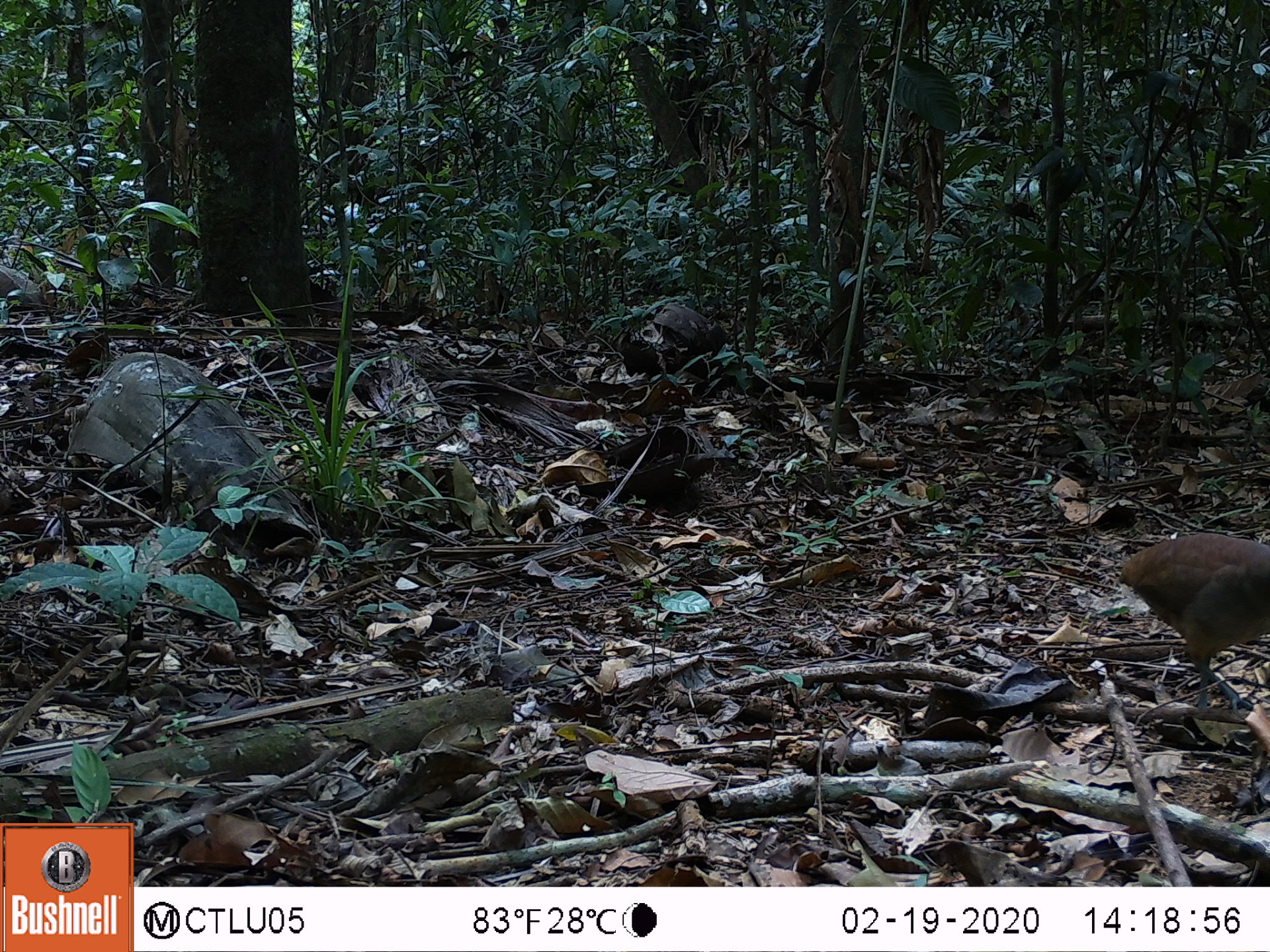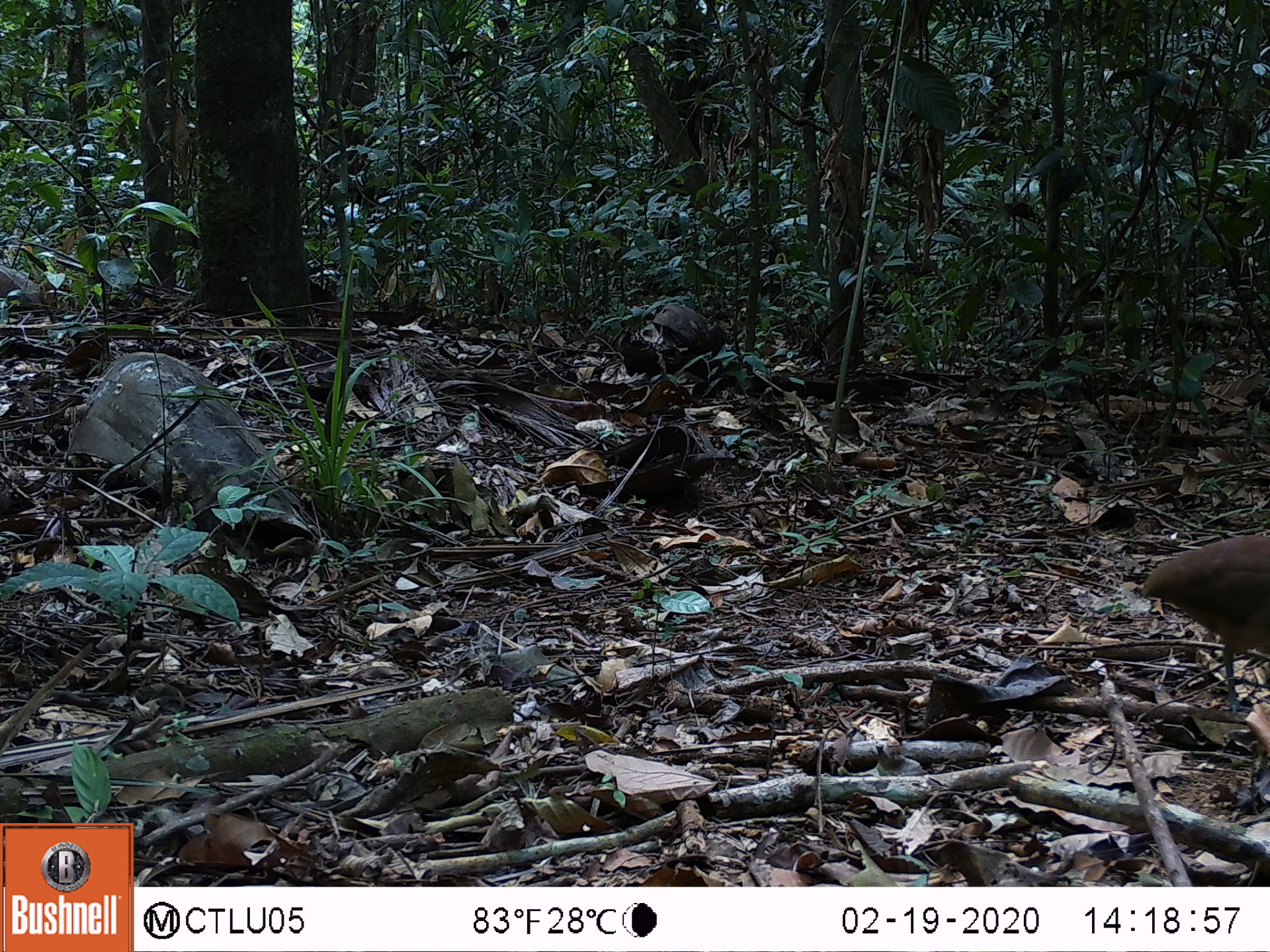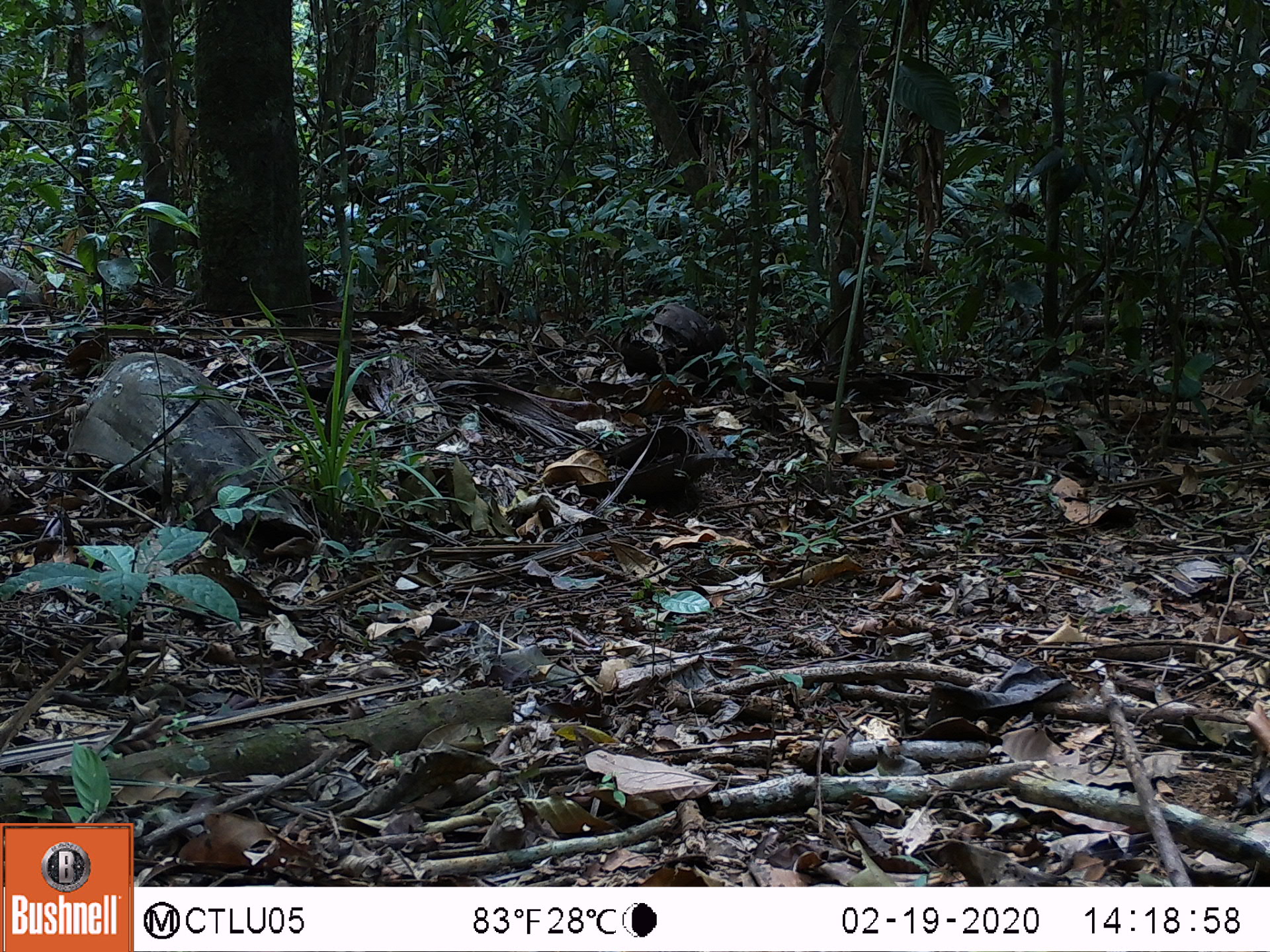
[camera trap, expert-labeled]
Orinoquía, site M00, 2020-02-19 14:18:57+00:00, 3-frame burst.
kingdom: Animalia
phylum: Chordata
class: Aves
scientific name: Aves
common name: bird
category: unknown bird